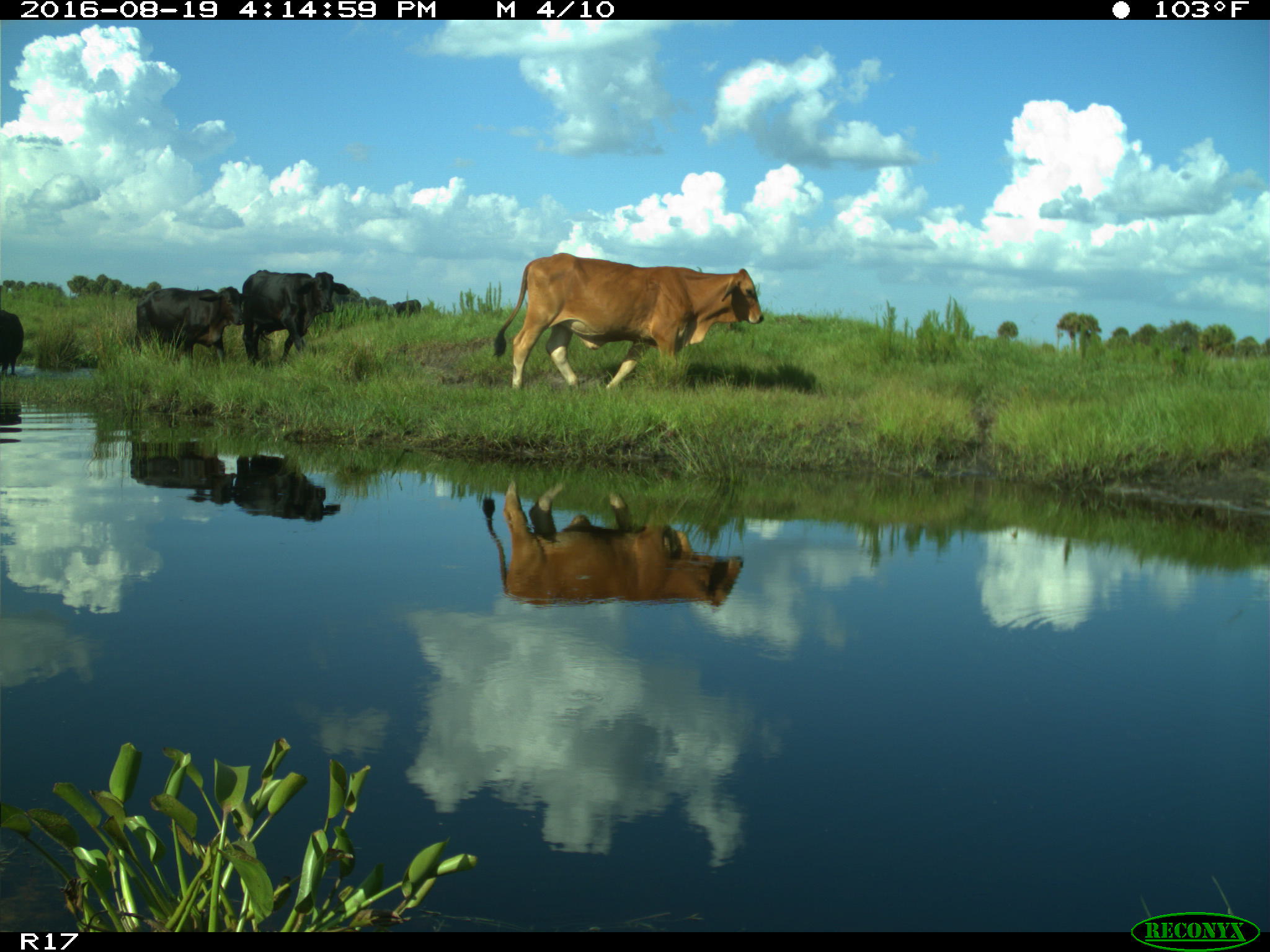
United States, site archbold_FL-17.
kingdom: Animalia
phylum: Chordata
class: Mammalia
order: Artiodactyla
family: Bovidae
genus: Bos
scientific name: Bos taurus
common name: domestic cow